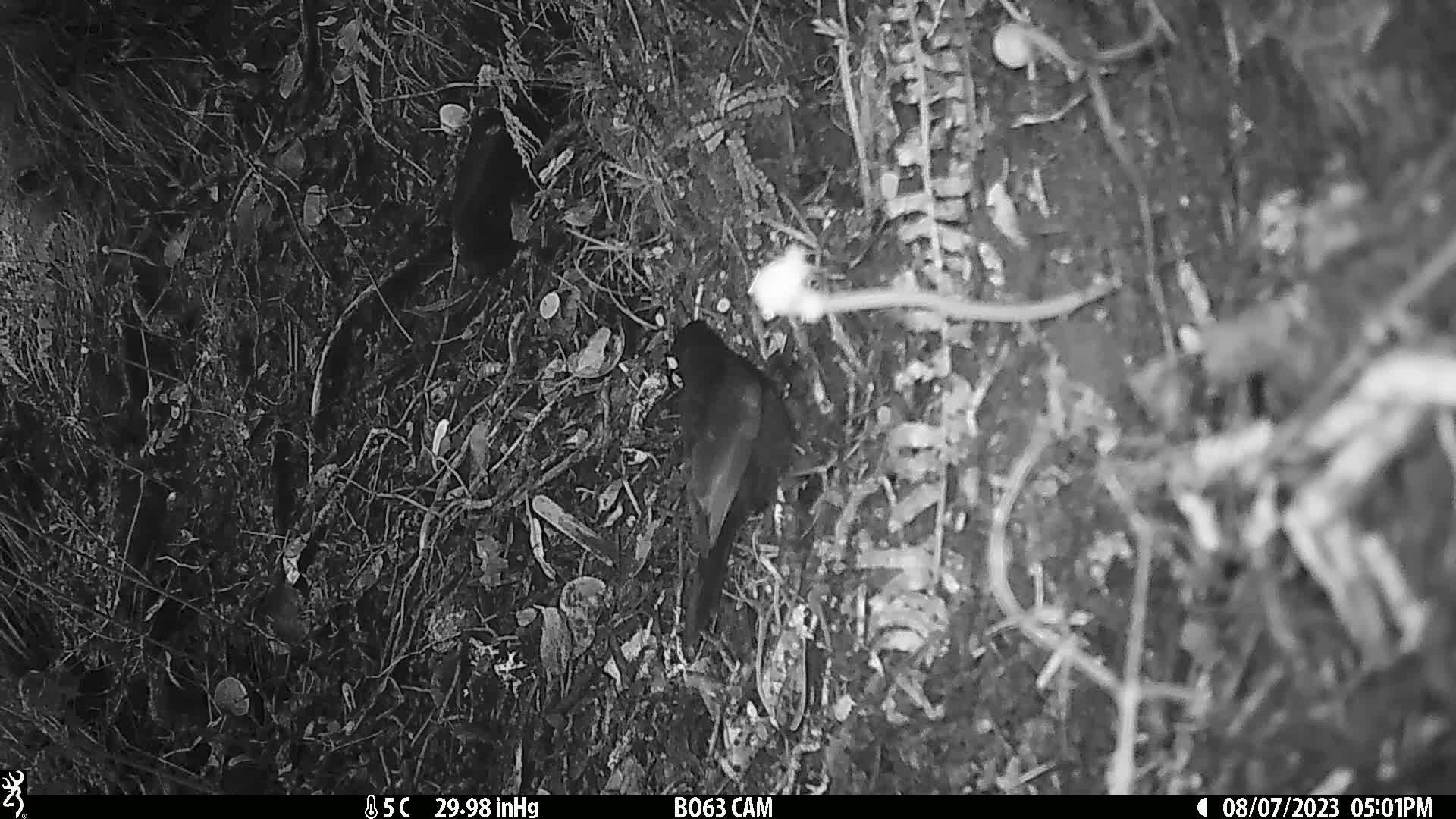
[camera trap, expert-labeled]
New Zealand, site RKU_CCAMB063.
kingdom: Animalia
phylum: Chordata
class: Aves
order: Passeriformes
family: Turdidae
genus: Turdus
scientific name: Turdus merula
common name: eurasian blackbird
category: blackbird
Blackbird (eurasian blackbird) (Turdus merula).